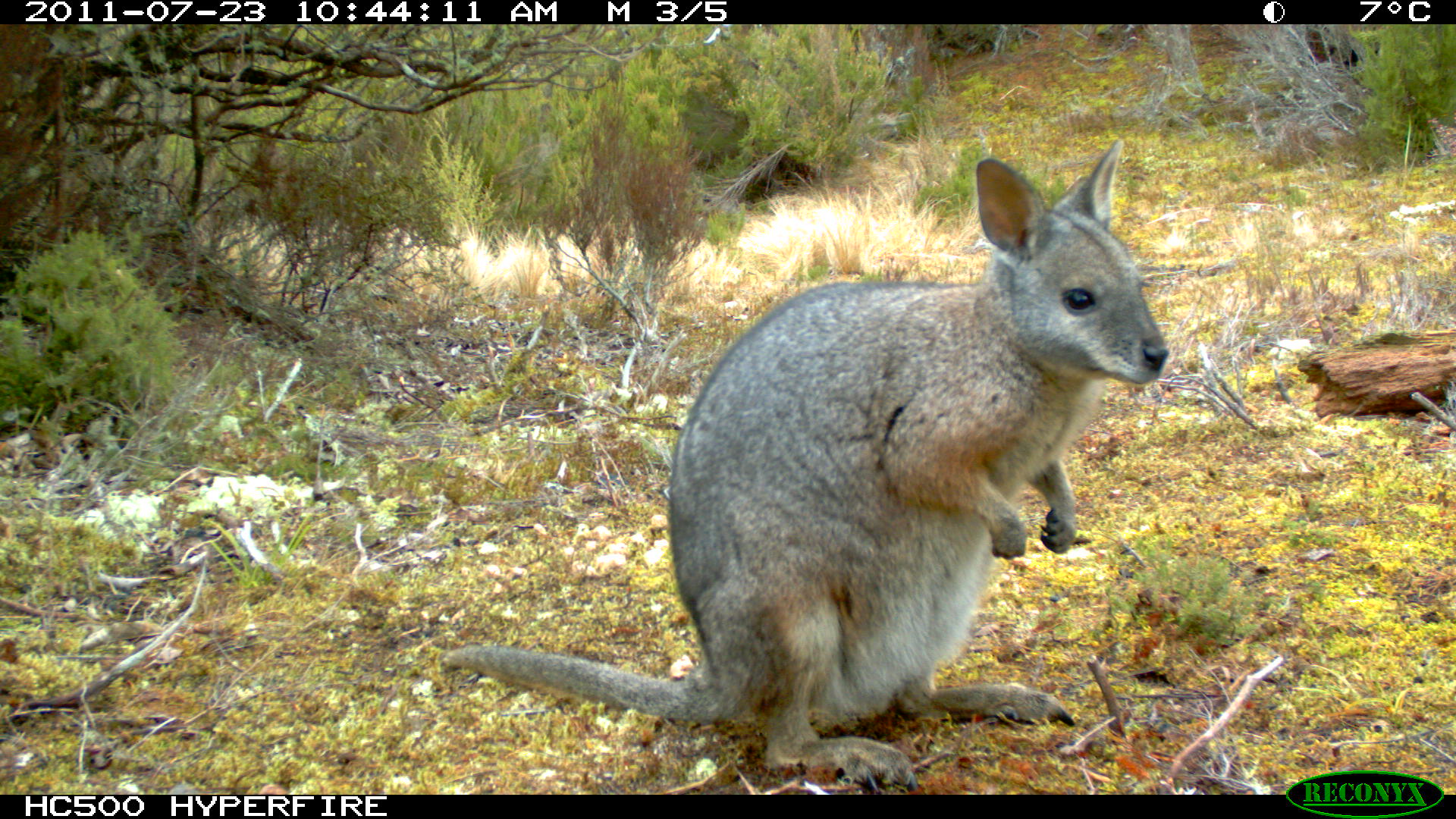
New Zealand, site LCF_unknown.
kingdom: Animalia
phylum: Chordata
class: Mammalia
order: Diprotodontia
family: Macropodidae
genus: Notamacropus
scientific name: Notamacropus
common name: wallaby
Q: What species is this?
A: Wallaby (Notamacropus).